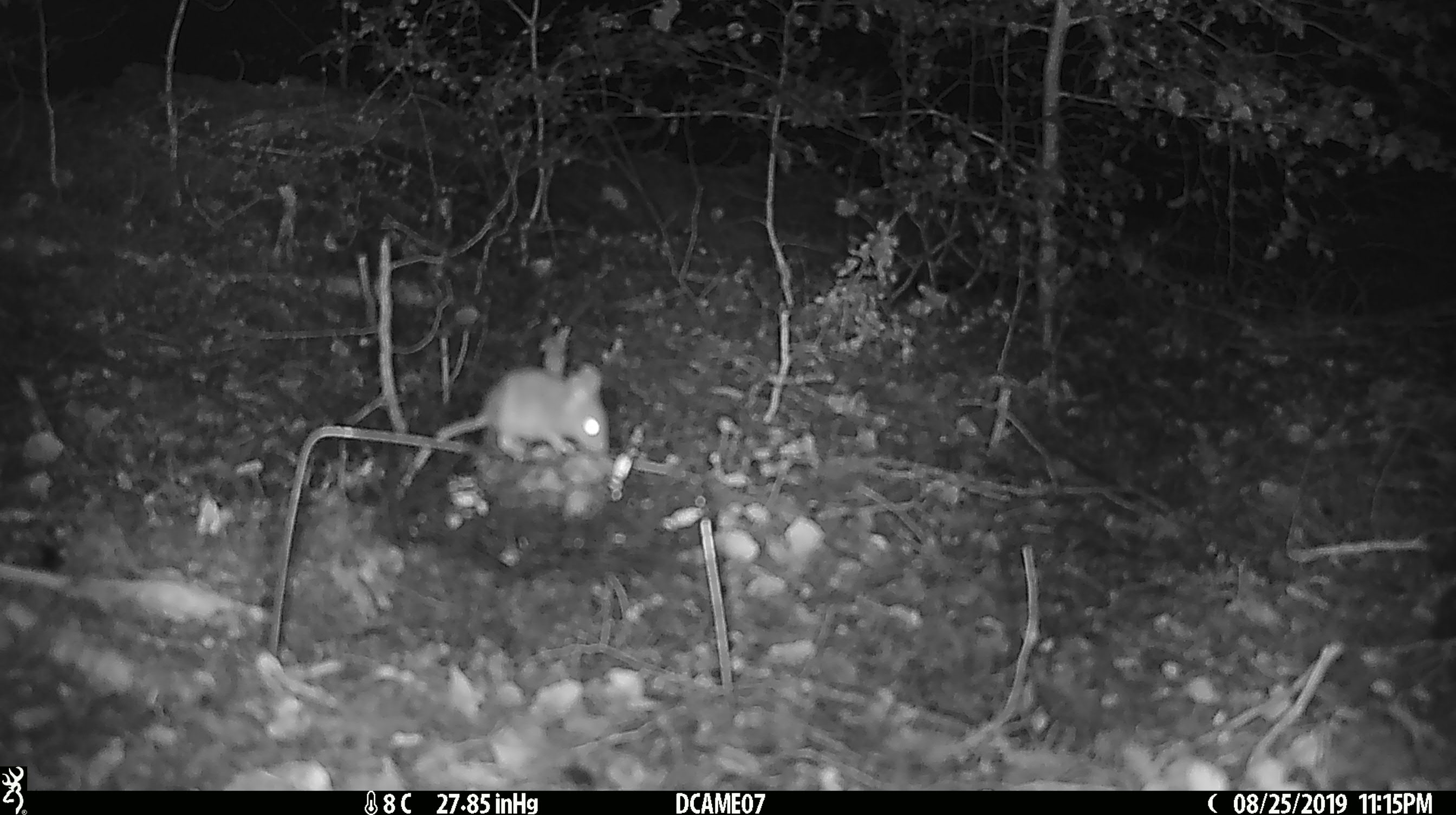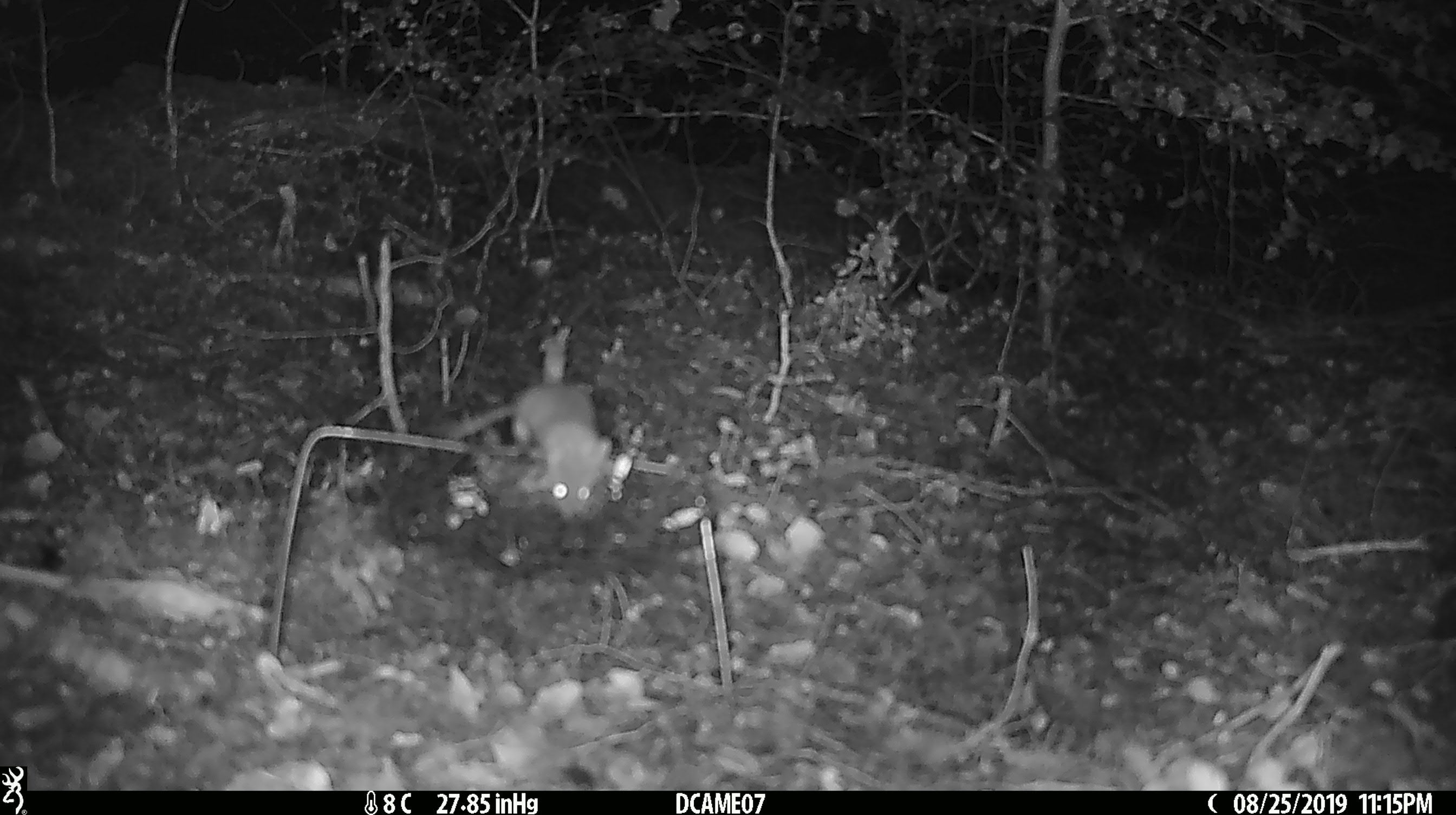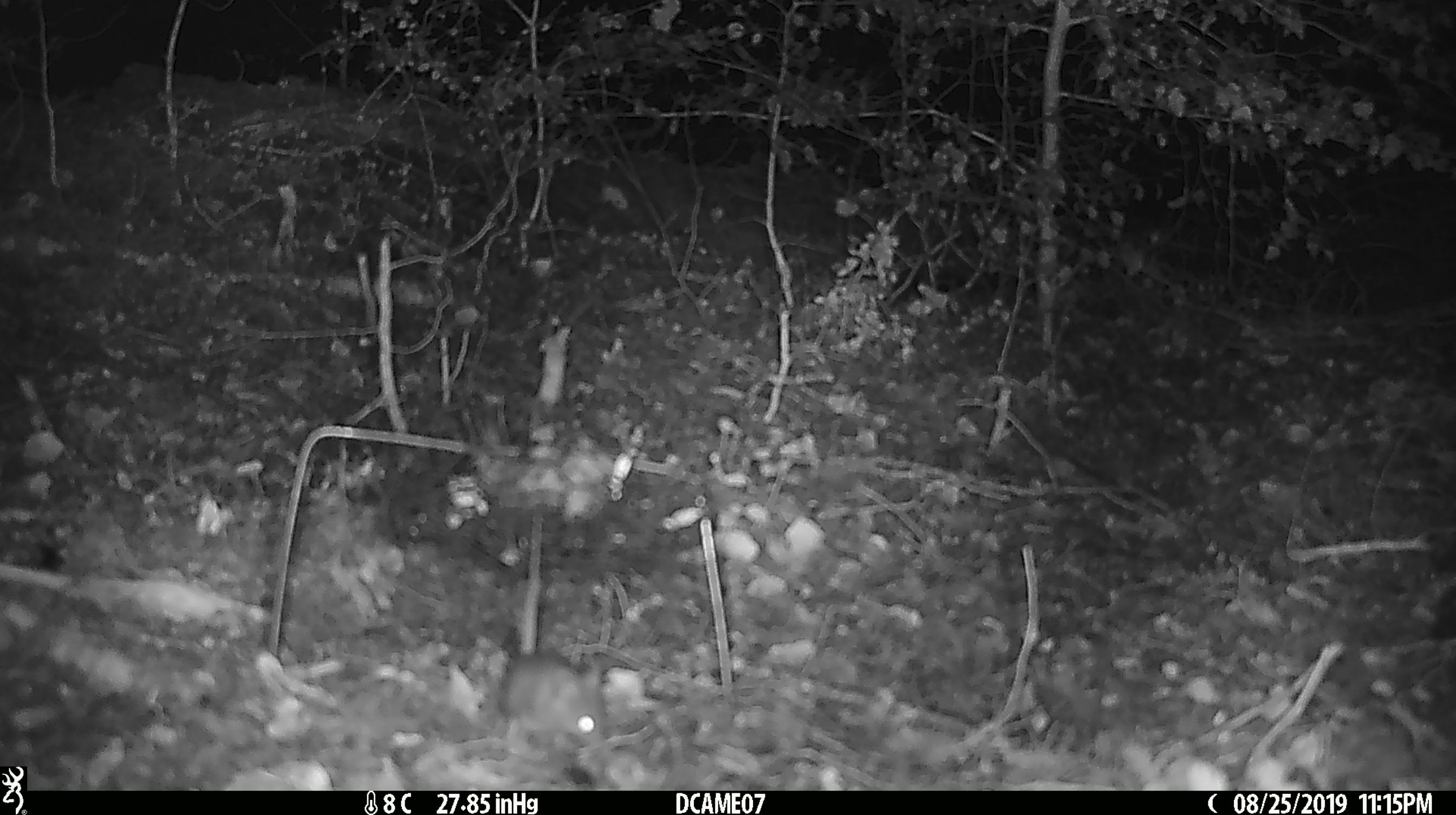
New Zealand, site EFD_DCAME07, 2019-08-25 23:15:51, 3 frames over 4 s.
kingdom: Animalia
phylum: Chordata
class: Mammalia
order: Rodentia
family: Muridae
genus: Mus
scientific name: Mus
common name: mouse